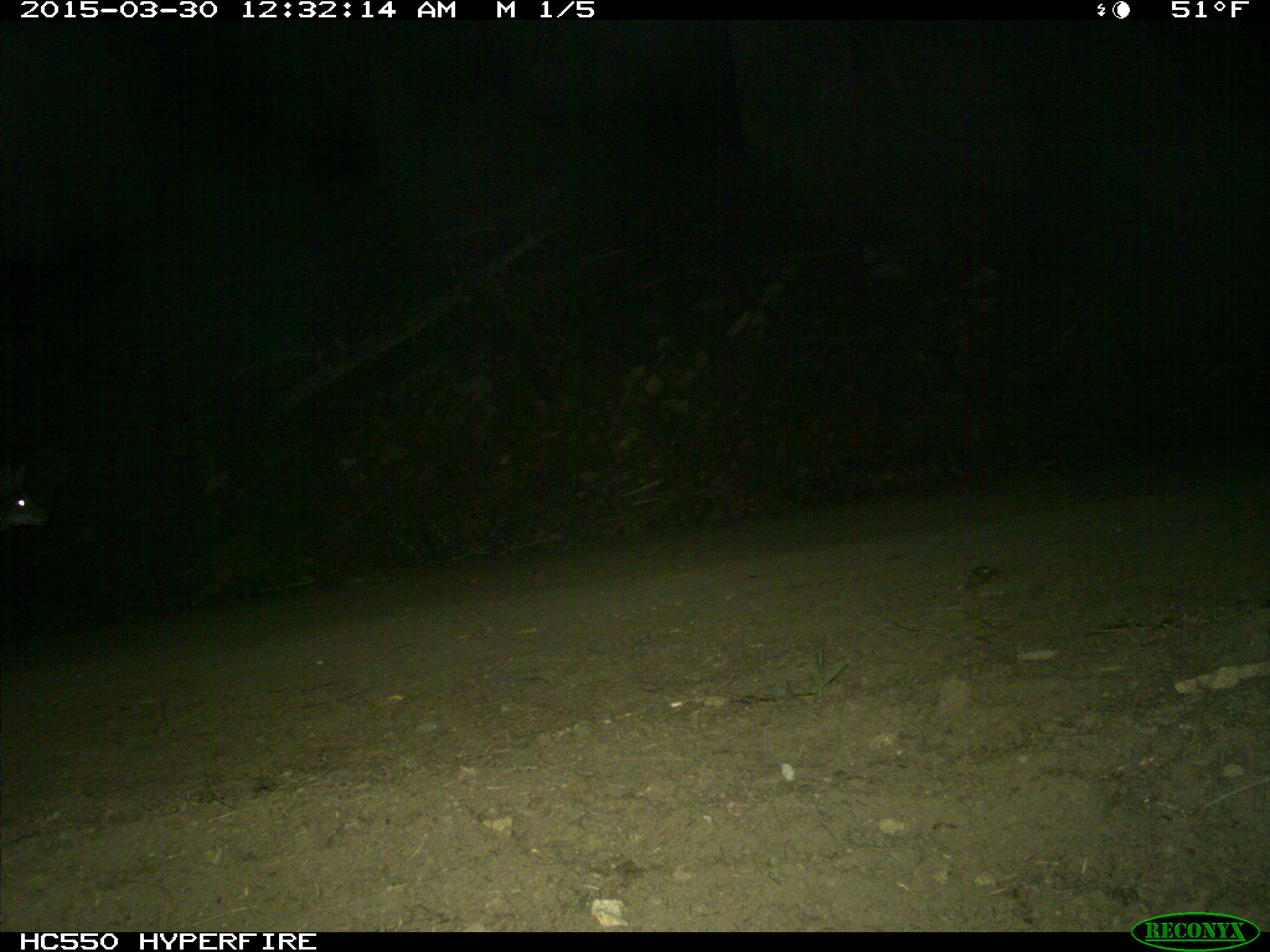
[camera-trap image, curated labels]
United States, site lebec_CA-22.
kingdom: Animalia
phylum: Chordata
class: Mammalia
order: Carnivora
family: Canidae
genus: Canis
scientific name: Canis latrans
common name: coyote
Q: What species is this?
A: Canis latrans (coyote).